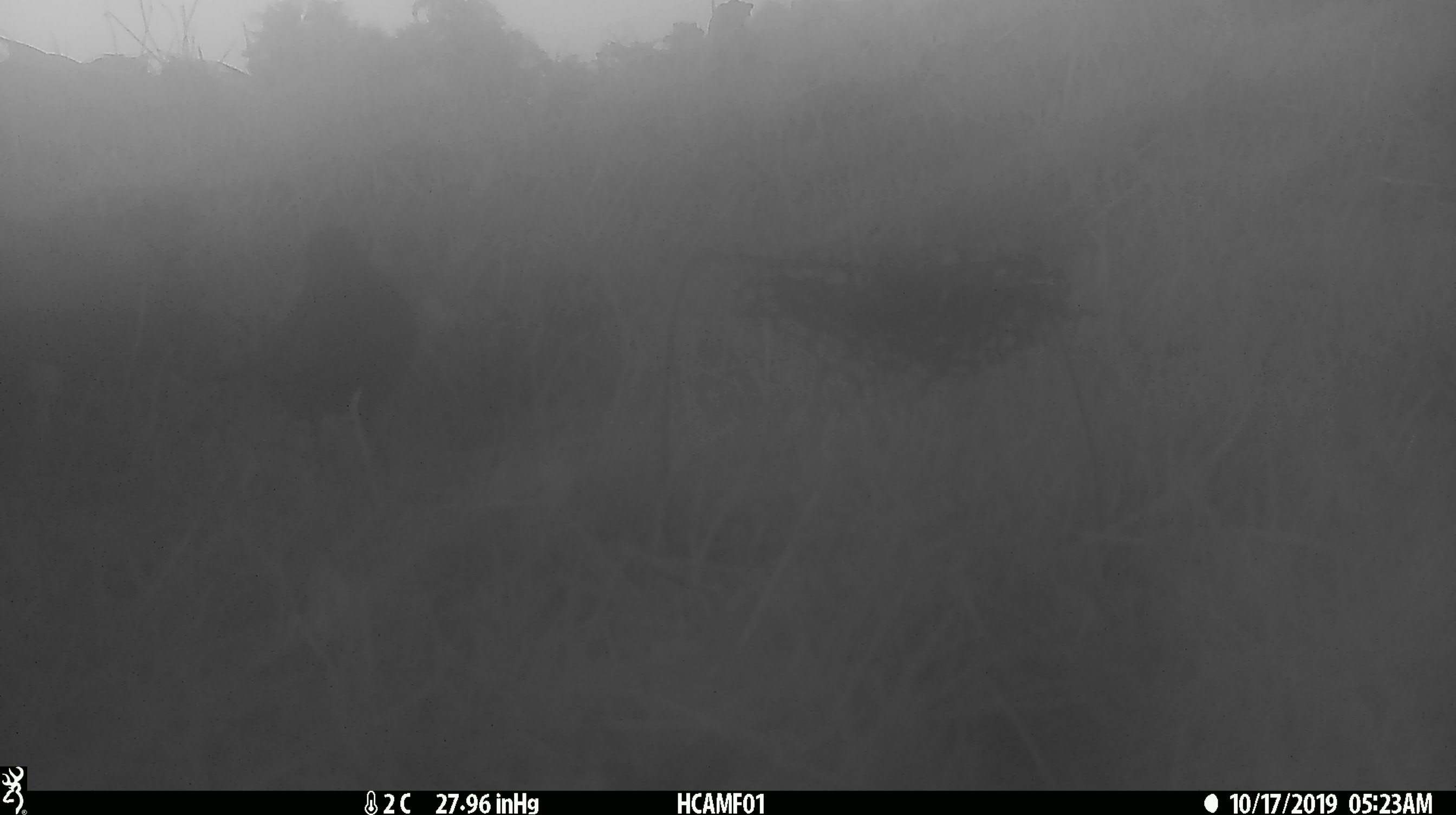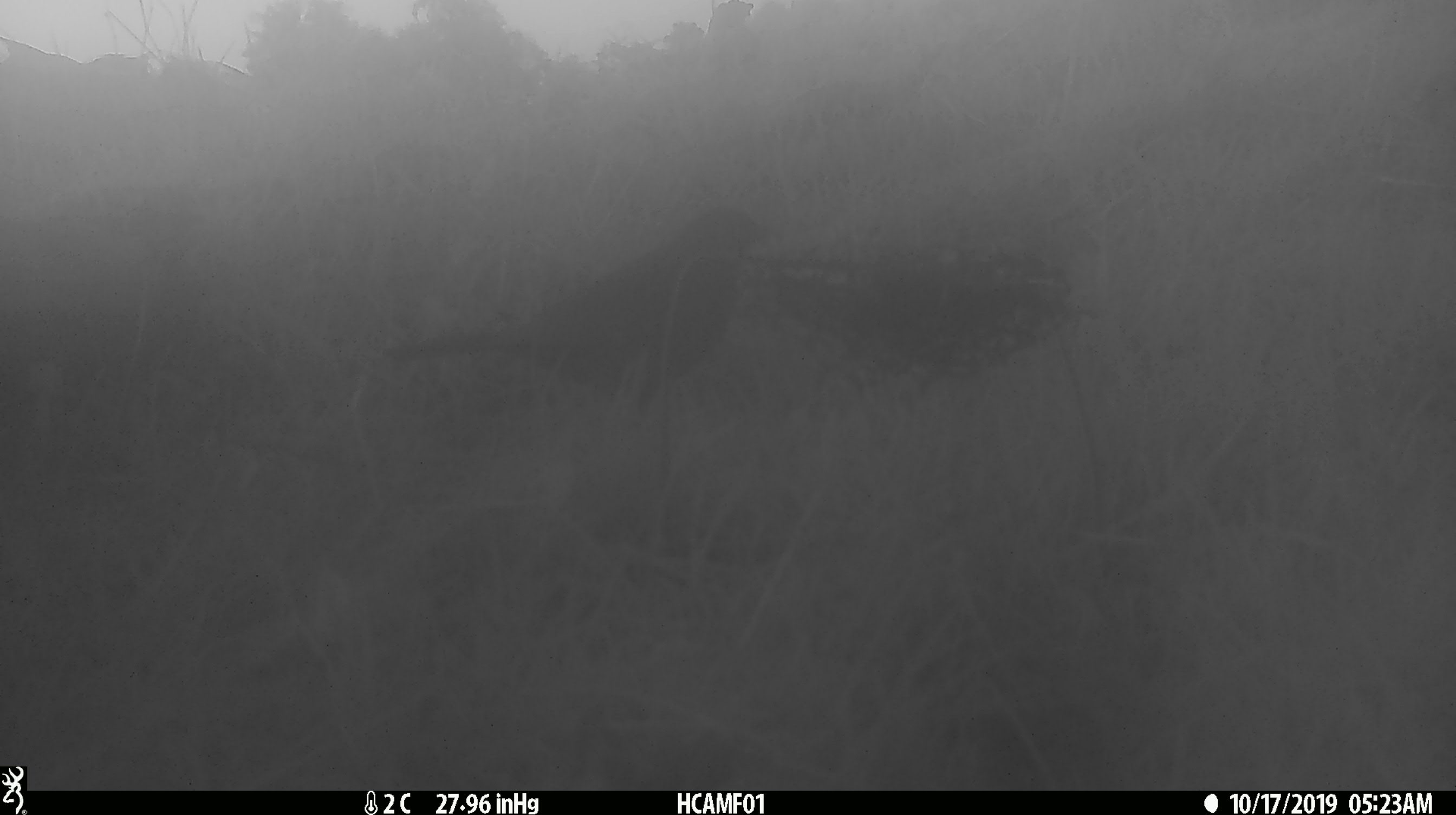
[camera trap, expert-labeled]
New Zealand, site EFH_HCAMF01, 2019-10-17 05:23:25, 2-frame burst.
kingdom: Animalia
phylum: Chordata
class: Aves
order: Passeriformes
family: Turdidae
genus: Turdus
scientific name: Turdus merula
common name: eurasian blackbird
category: blackbird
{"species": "blackbird (eurasian blackbird) (Turdus merula)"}